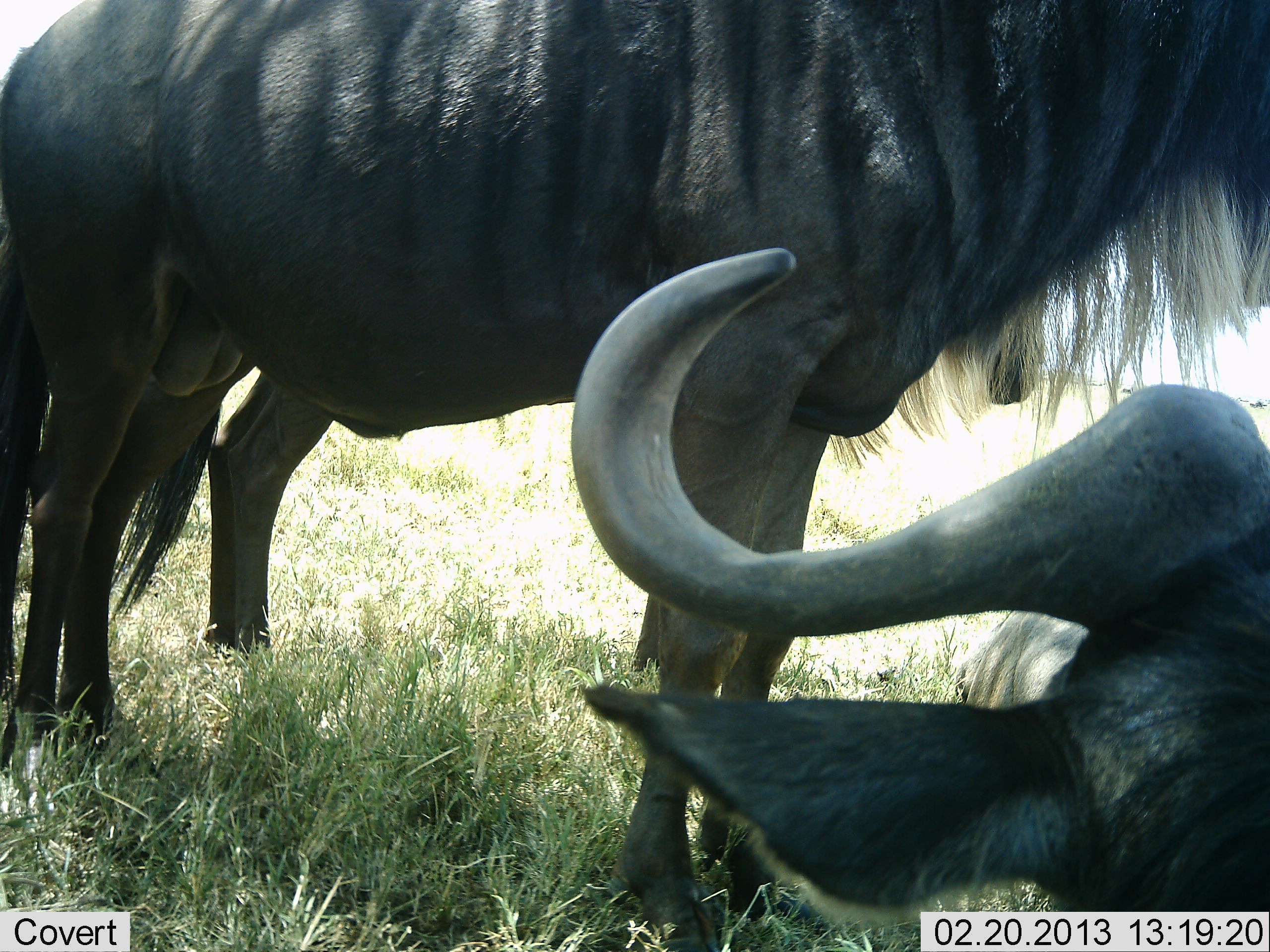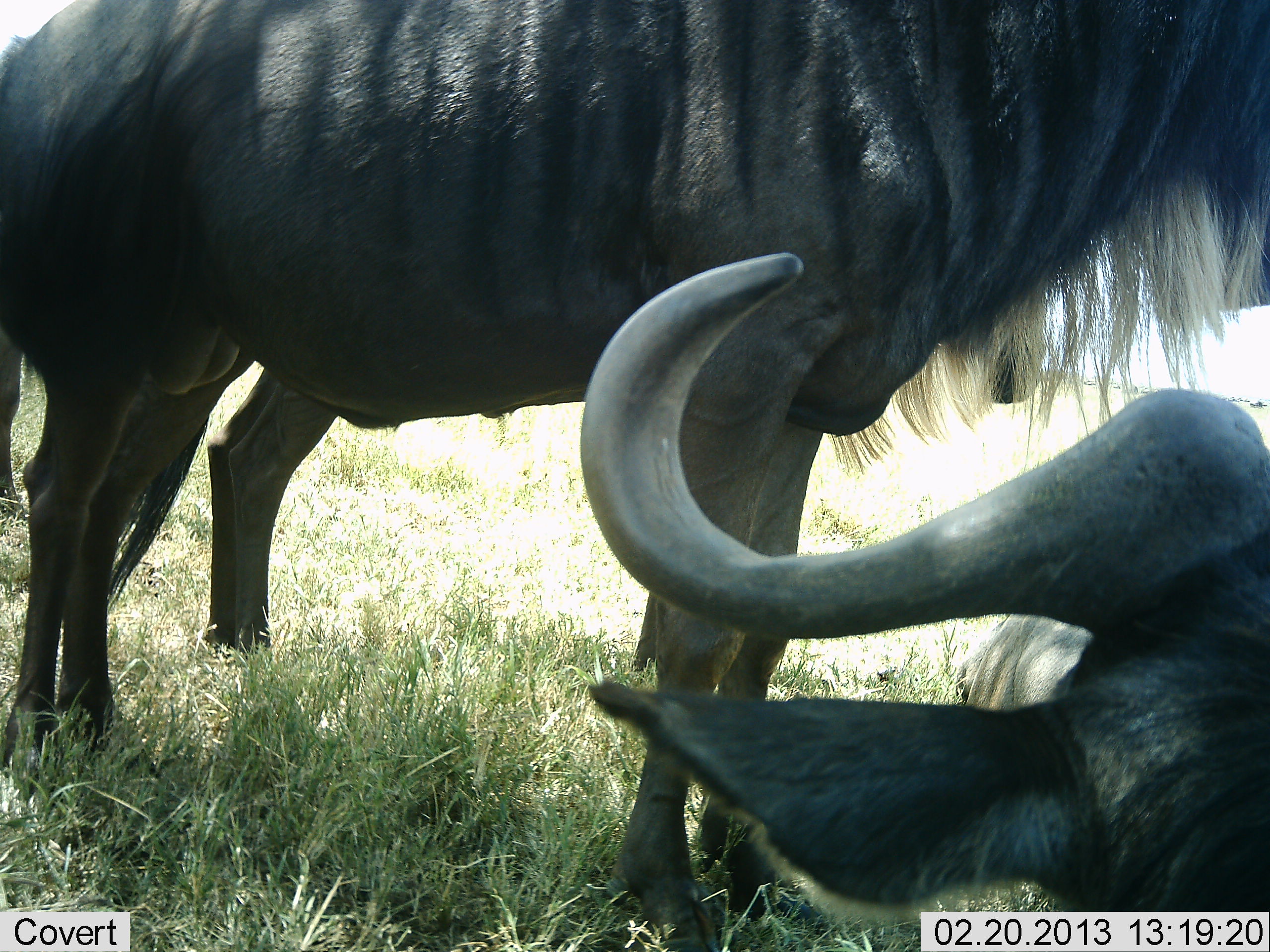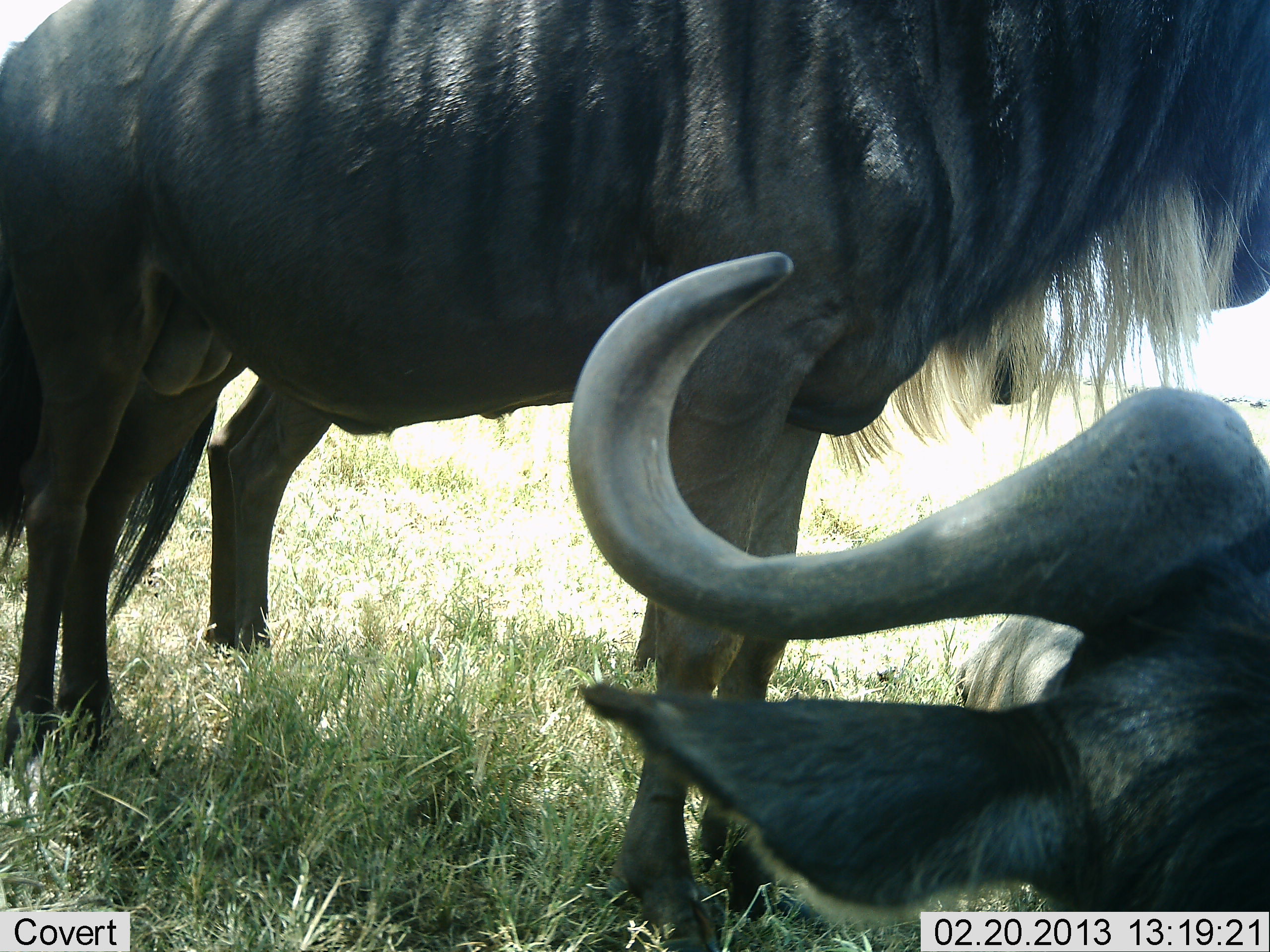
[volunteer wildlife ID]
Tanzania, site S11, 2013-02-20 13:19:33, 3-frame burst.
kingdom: Animalia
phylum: Chordata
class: Mammalia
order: Artiodactyla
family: Bovidae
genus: Connochaetes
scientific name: Connochaetes taurinus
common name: blue wildebeest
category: wildebeest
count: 3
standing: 88%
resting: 88%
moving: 0%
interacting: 4%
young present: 4%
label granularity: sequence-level